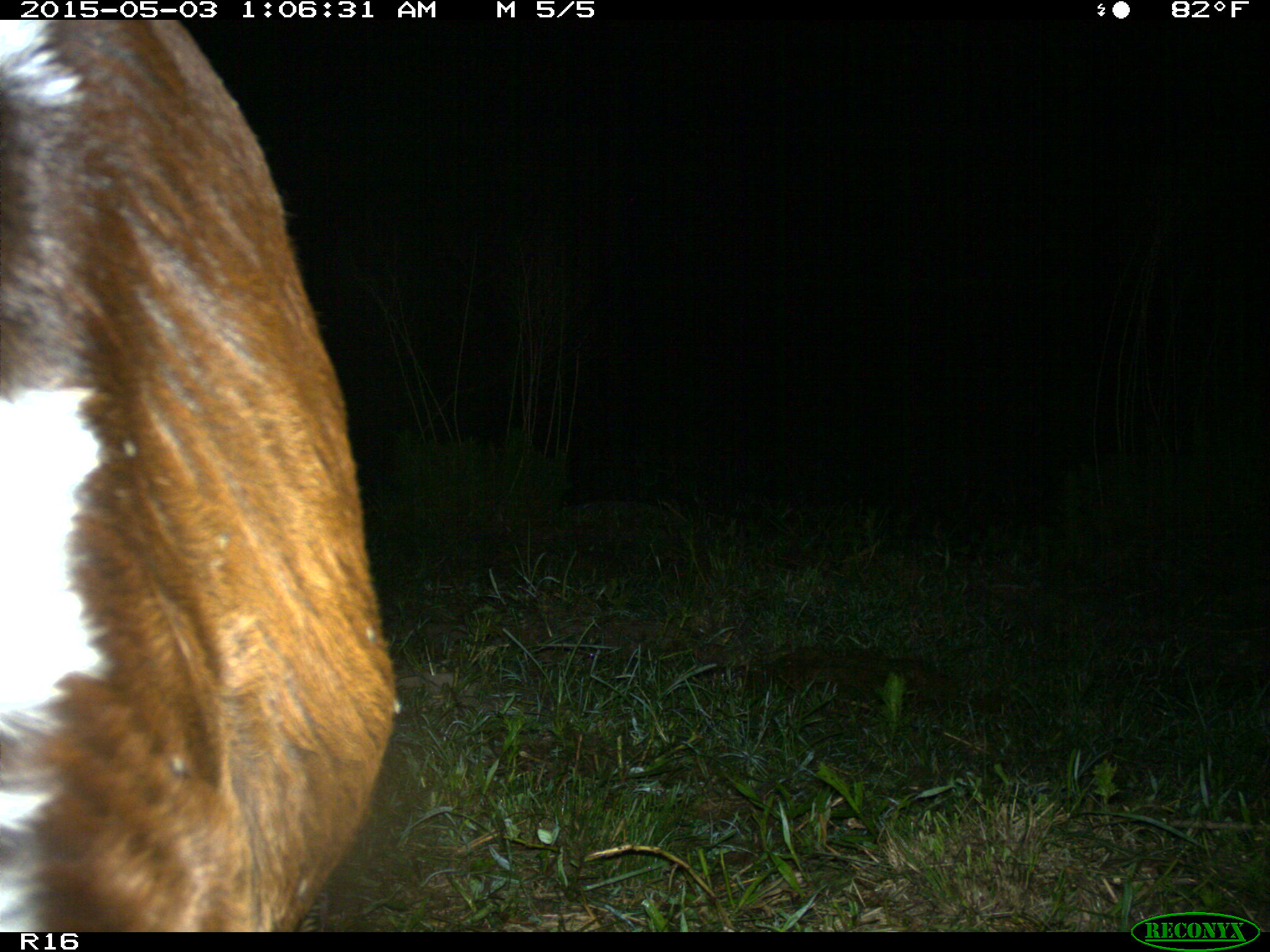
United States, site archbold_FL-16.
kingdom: Animalia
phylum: Chordata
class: Mammalia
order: Artiodactyla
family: Bovidae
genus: Bos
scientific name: Bos taurus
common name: domestic cow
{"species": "Bos taurus (domestic cow)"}